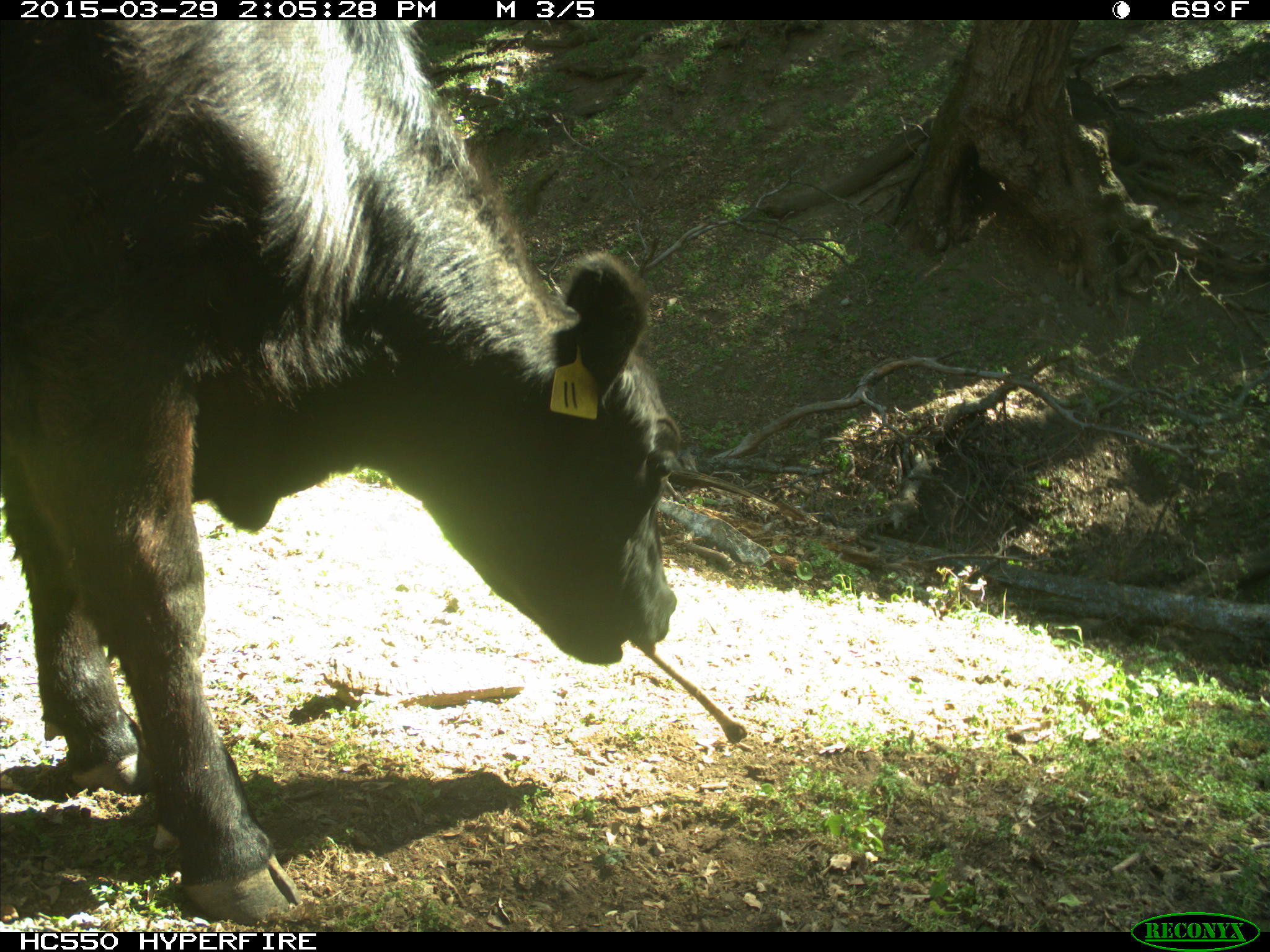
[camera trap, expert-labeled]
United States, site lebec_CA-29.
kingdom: Animalia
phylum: Chordata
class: Mammalia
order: Artiodactyla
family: Bovidae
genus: Bos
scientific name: Bos taurus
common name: domestic cow